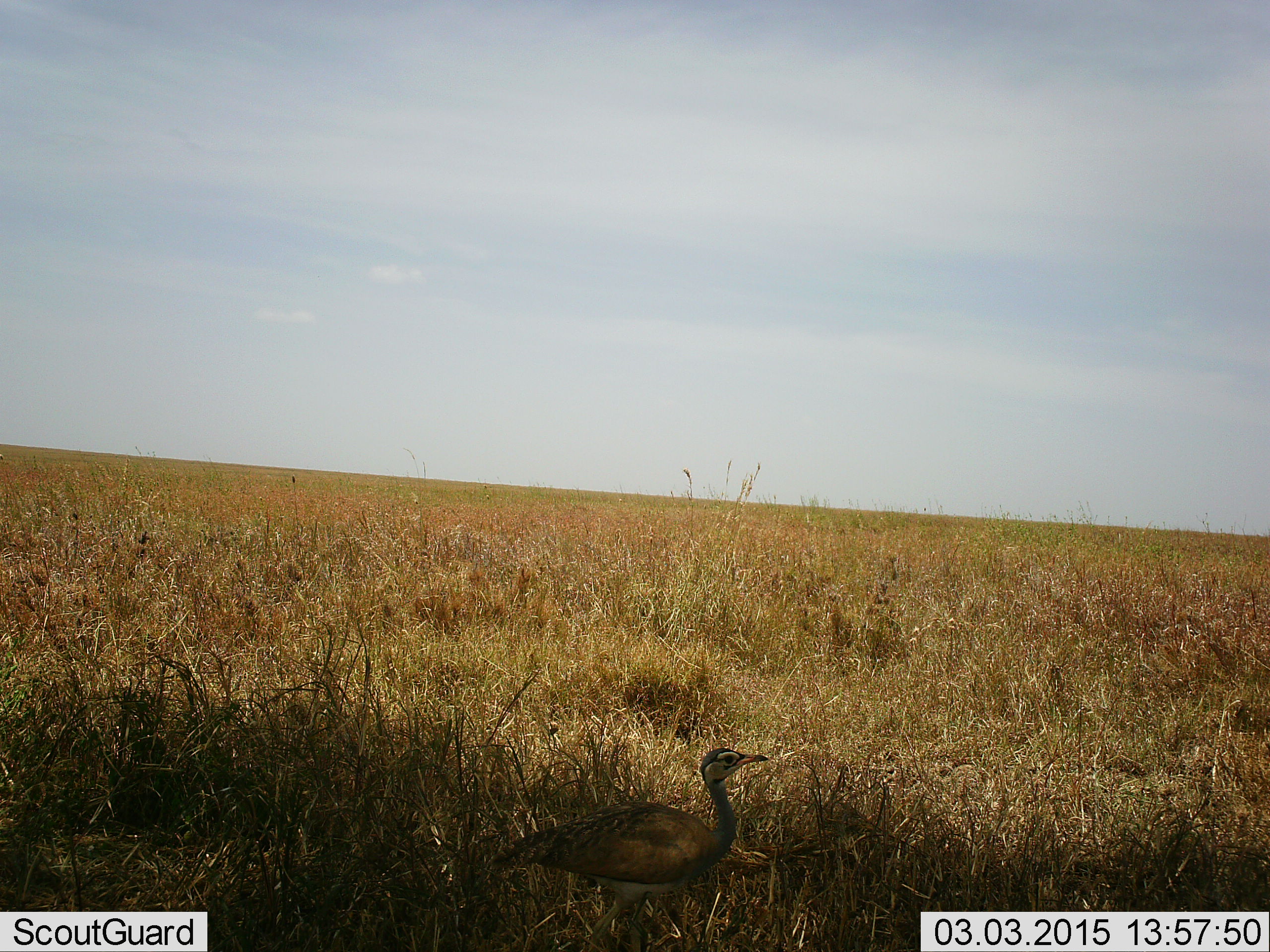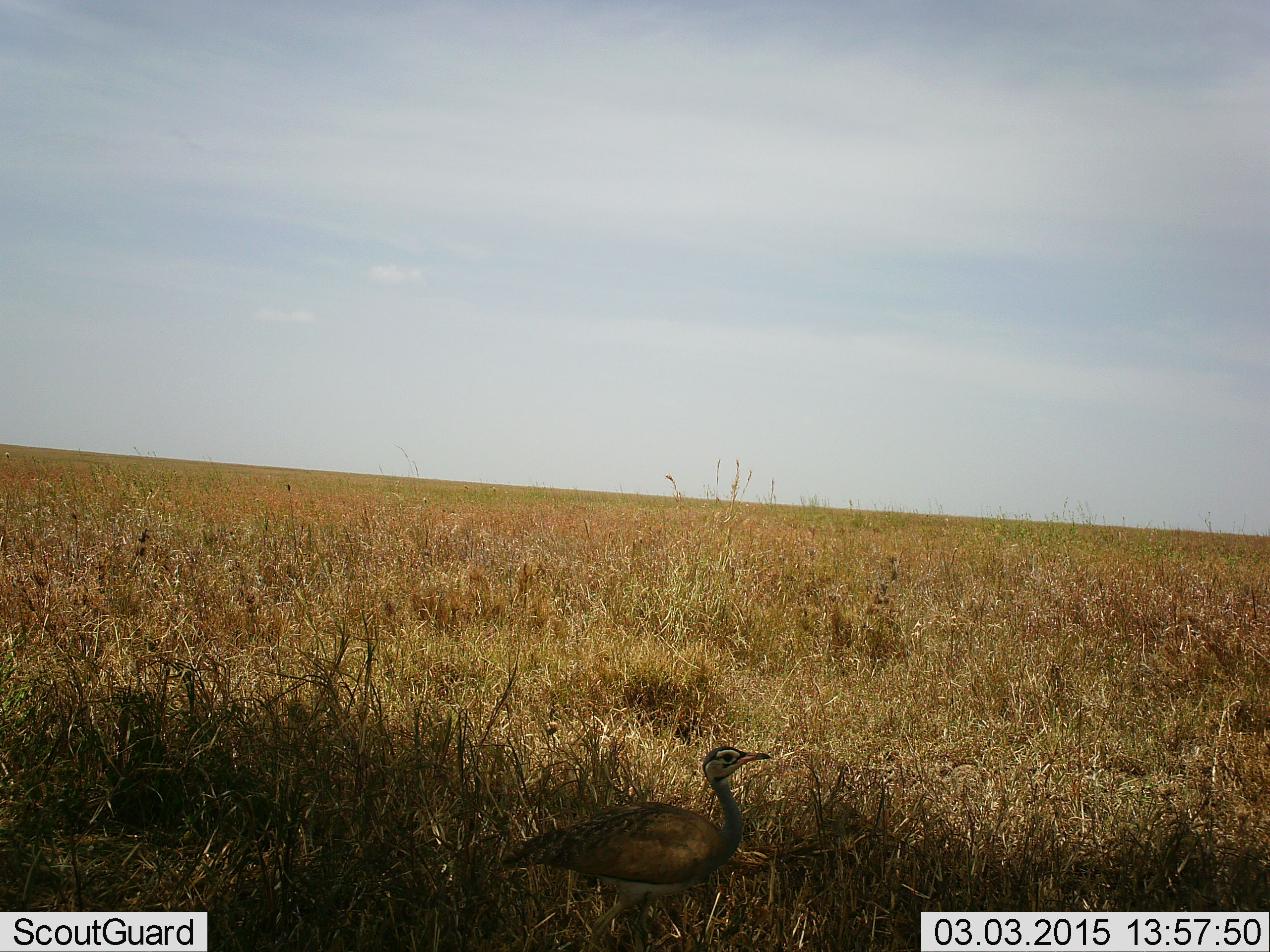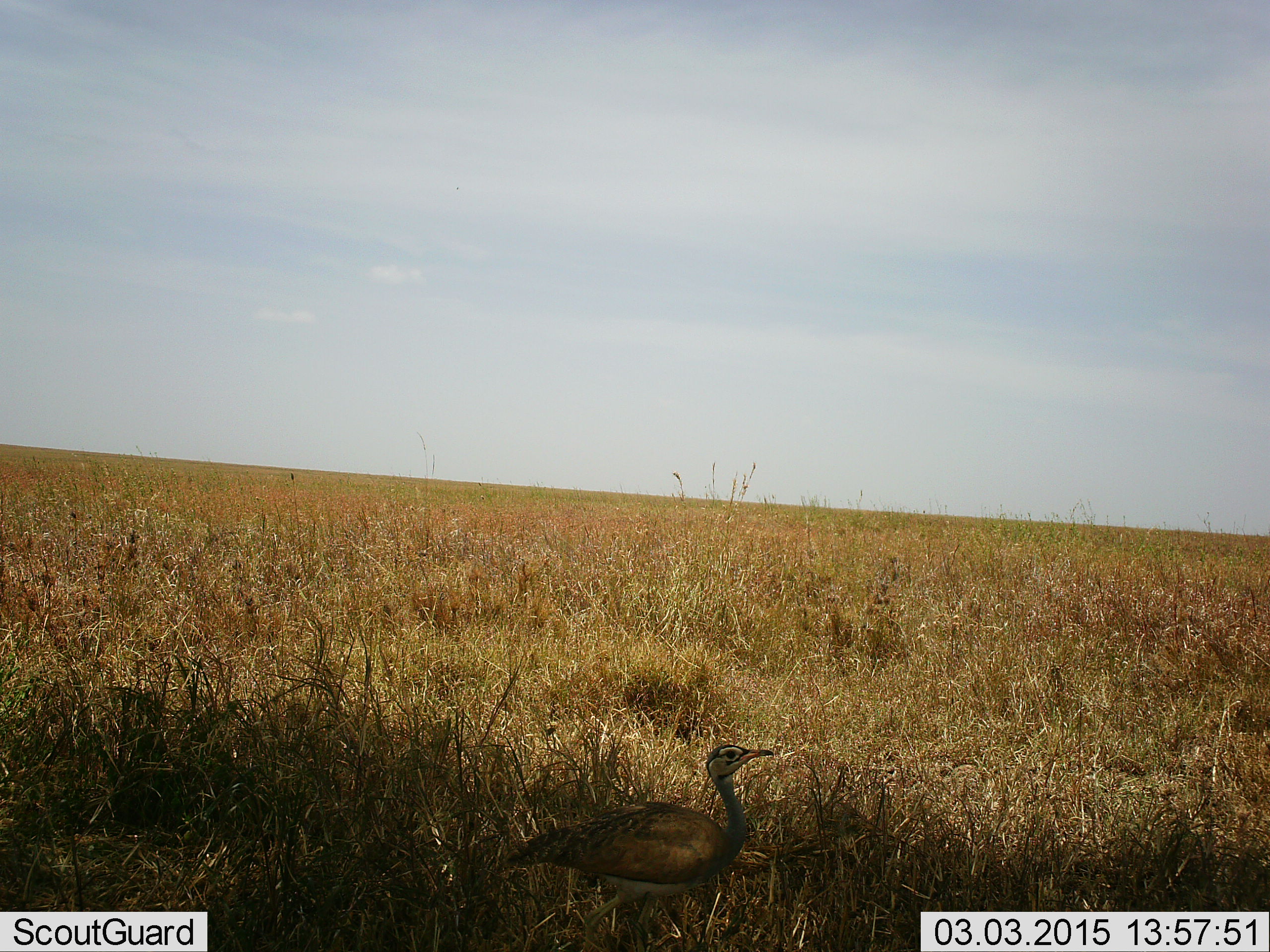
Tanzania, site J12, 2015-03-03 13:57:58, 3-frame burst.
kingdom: Animalia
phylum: Chordata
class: Aves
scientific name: Aves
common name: bird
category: otherbird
Otherbird (bird) (Aves), count 1. Behavior (volunteer vote fractions): standing 90%, resting 0%, moving 10%, interacting 0%. Young present (vote fraction): 0%. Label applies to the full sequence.